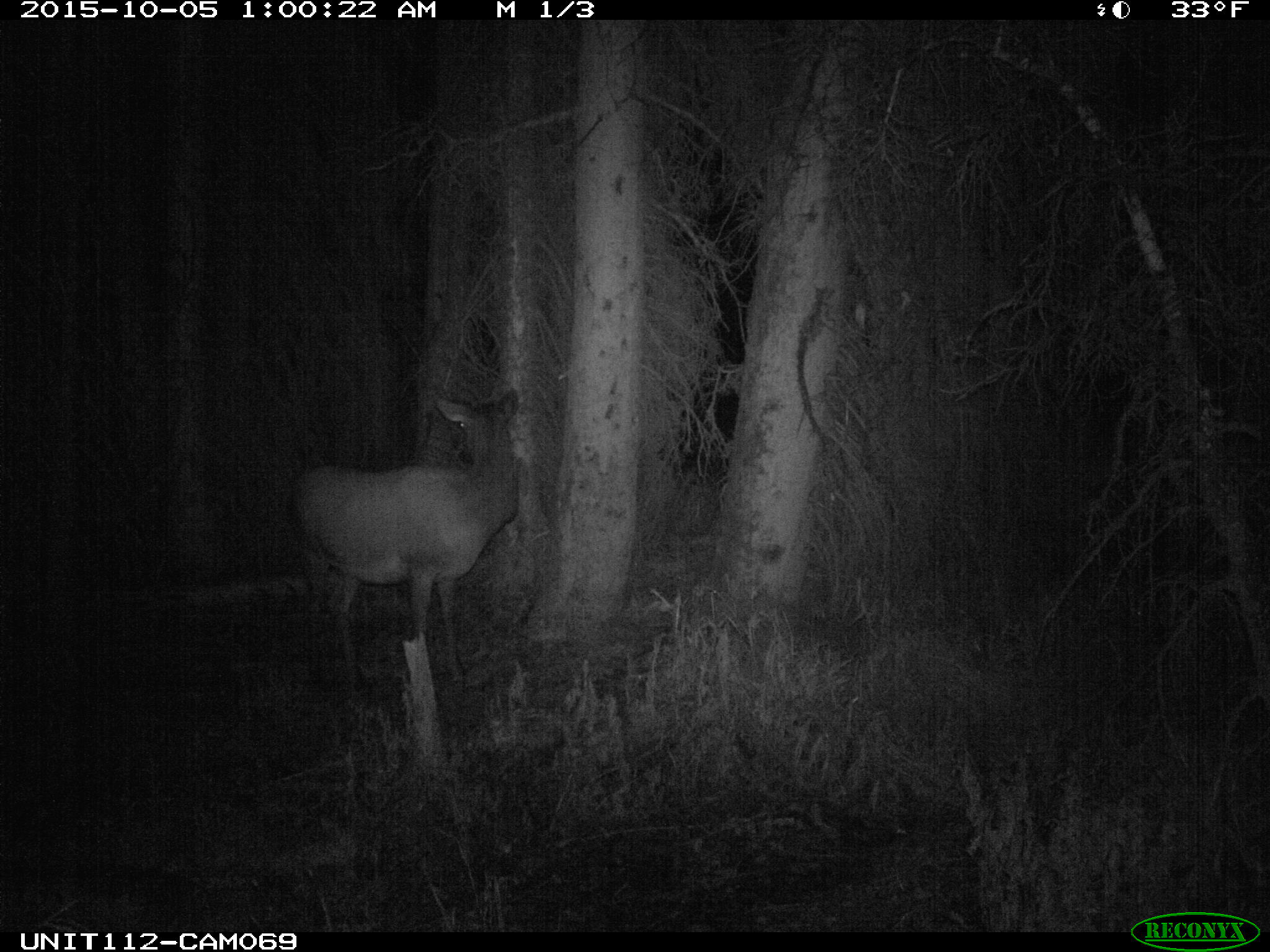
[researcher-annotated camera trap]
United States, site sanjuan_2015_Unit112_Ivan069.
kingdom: Animalia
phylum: Chordata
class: Mammalia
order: Artiodactyla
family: Cervidae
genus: Cervus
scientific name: Cervus elaphus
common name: red deer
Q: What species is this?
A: Cervus elaphus (red deer).